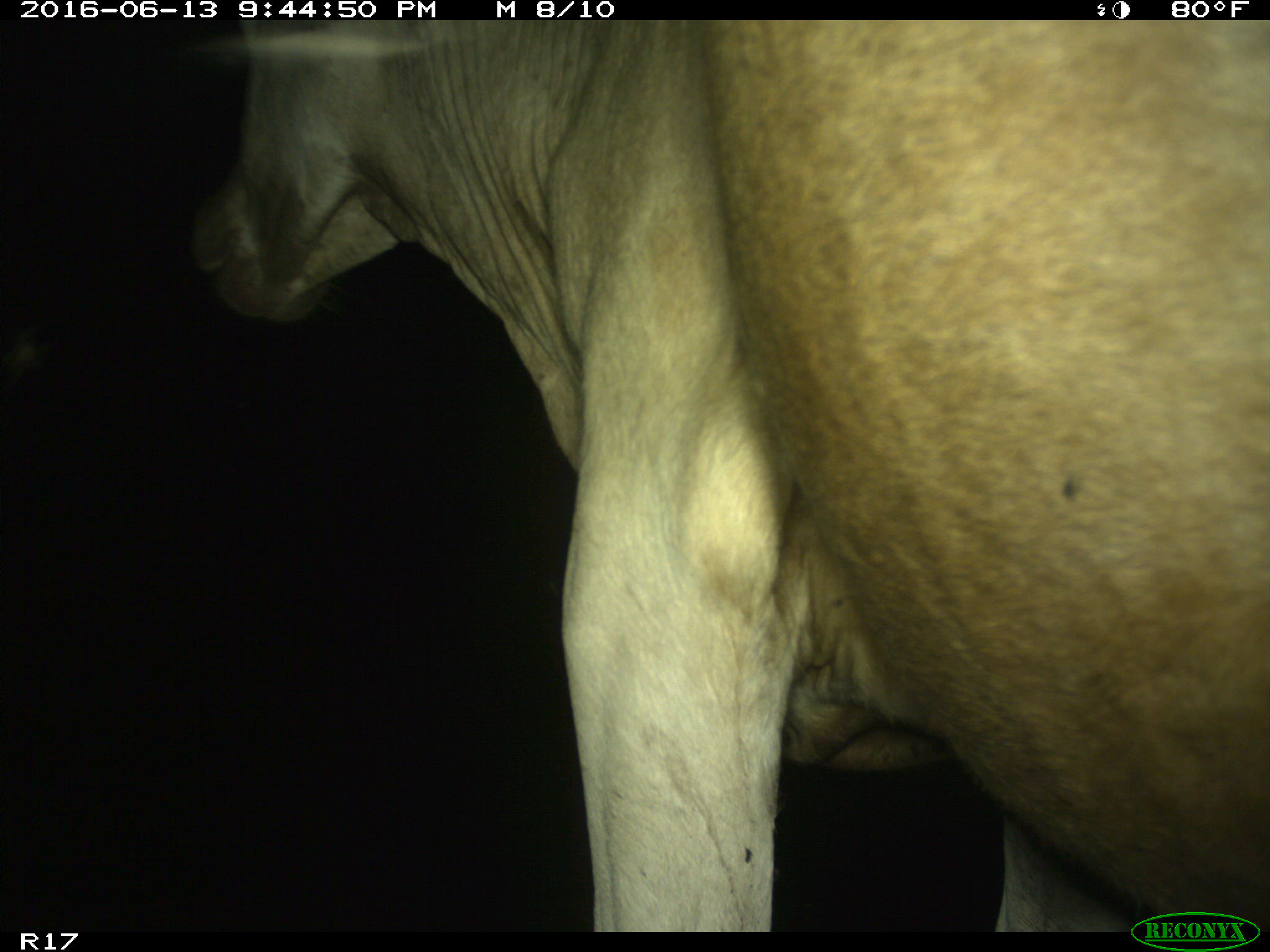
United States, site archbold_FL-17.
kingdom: Animalia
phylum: Chordata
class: Mammalia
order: Artiodactyla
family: Bovidae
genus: Bos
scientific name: Bos taurus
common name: domestic cow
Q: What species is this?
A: Bos taurus (domestic cow).